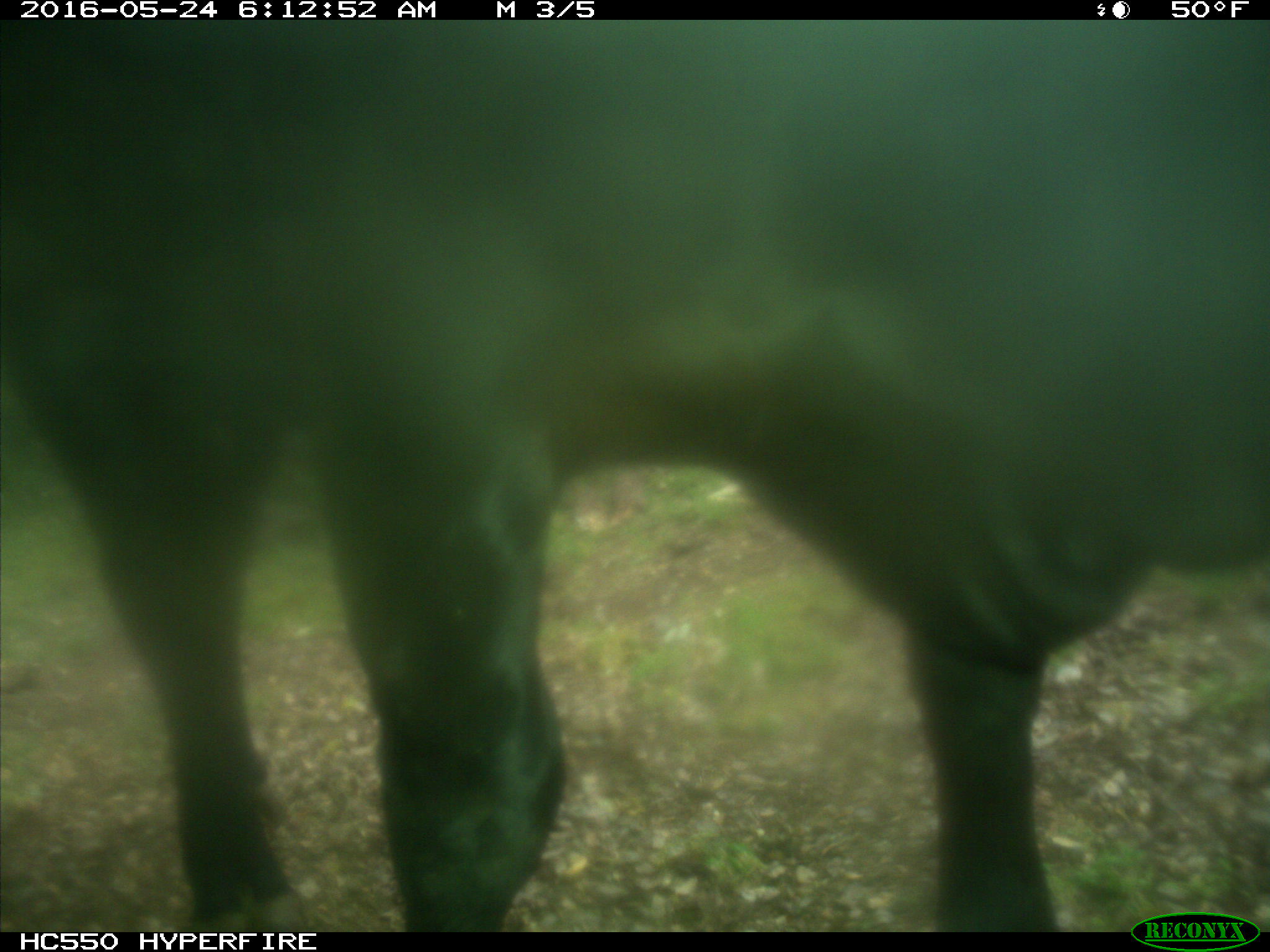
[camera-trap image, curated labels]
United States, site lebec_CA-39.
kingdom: Animalia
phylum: Chordata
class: Mammalia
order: Artiodactyla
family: Bovidae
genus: Bos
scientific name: Bos taurus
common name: domestic cow